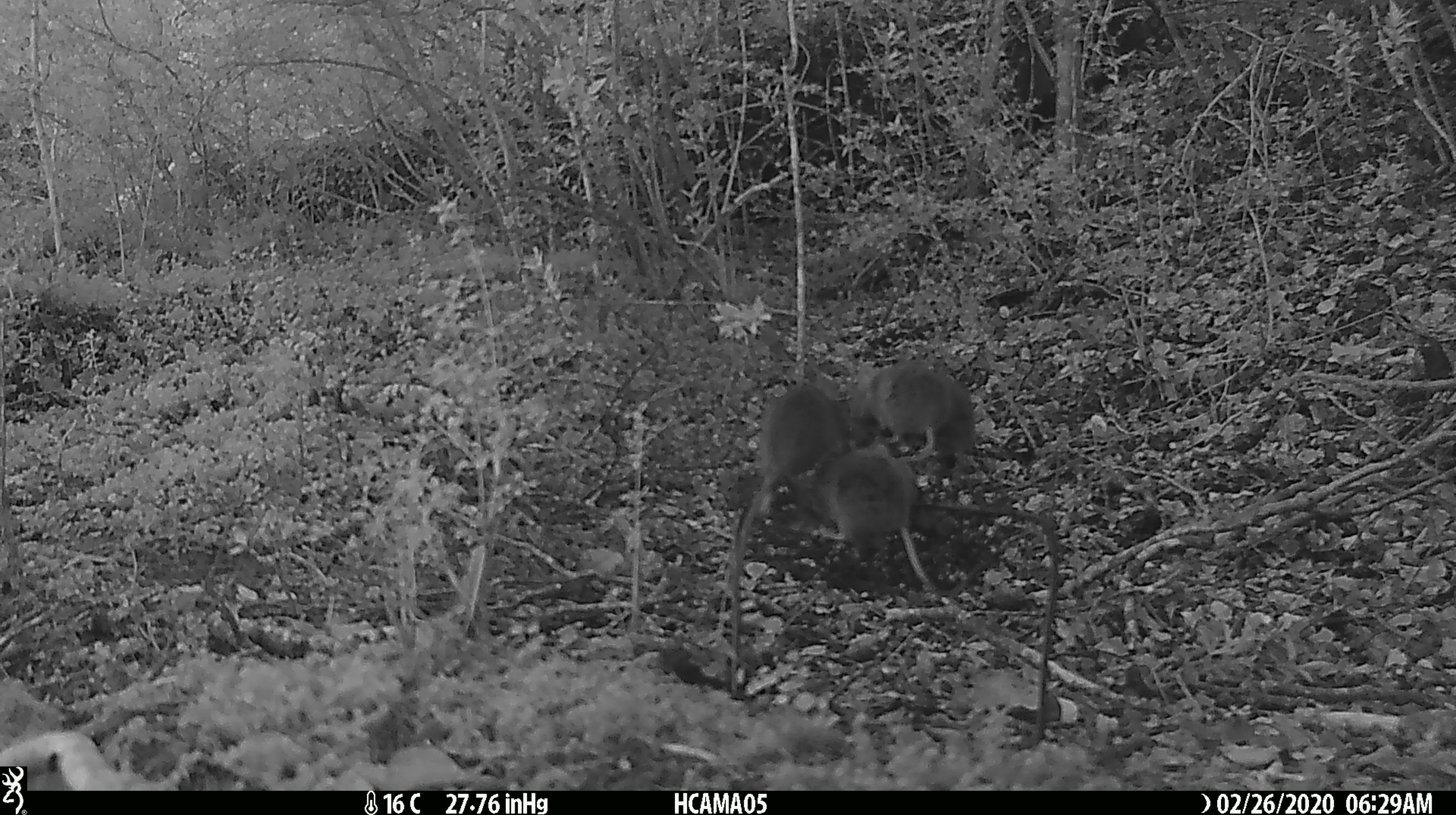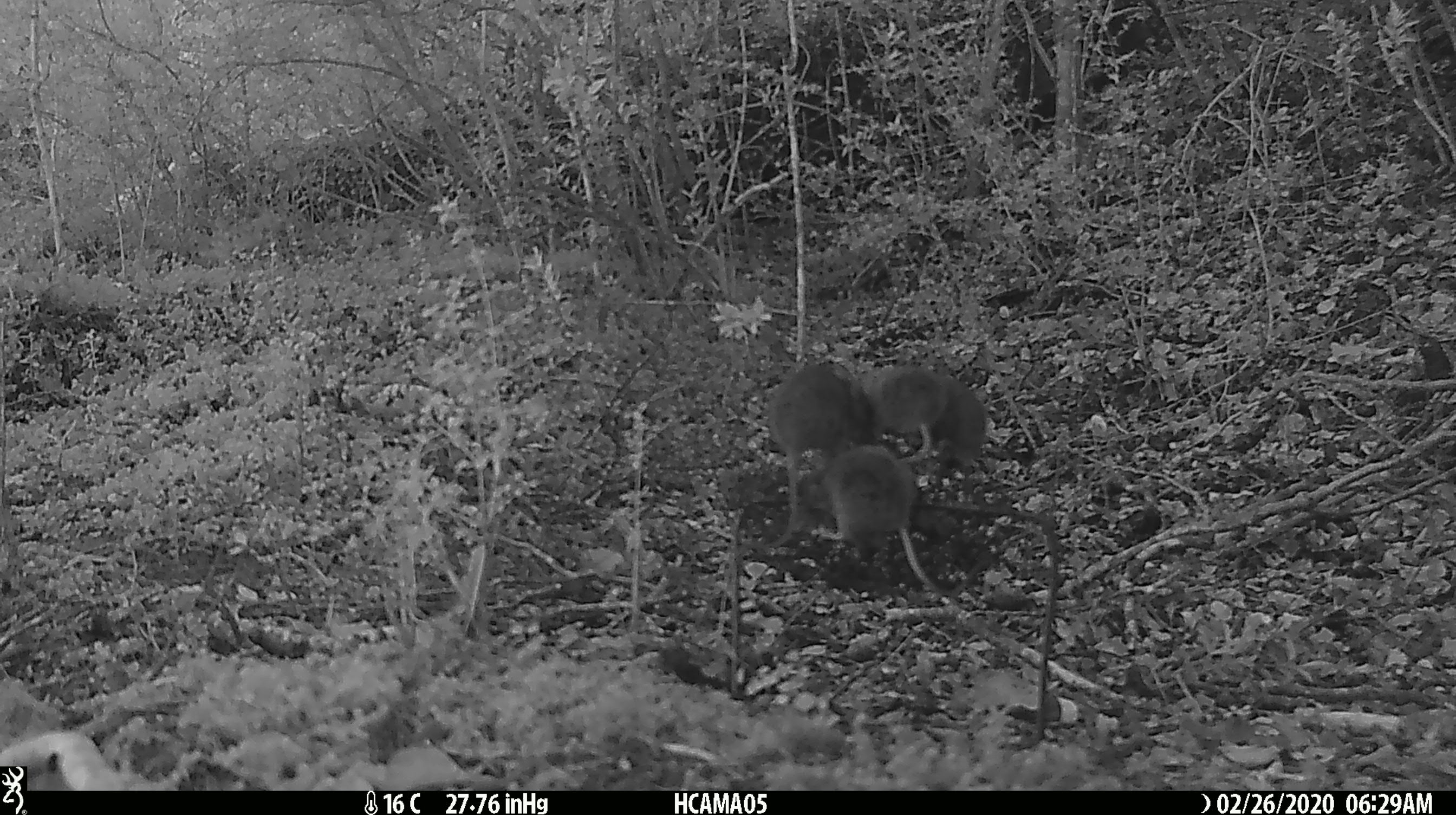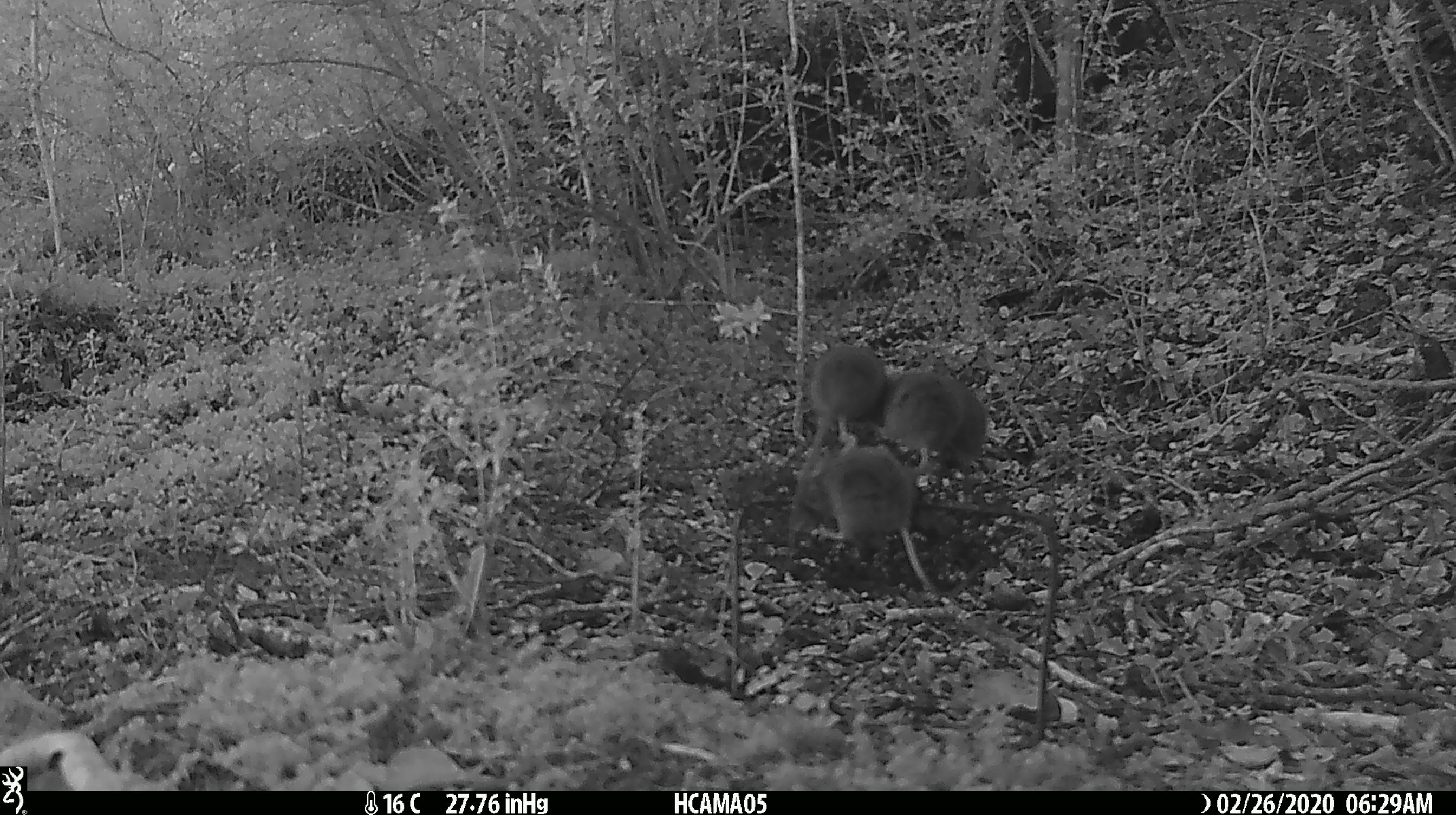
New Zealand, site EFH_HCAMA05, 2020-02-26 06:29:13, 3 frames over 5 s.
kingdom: Animalia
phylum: Chordata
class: Mammalia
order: Rodentia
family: Muridae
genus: Mus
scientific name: Mus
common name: mouse